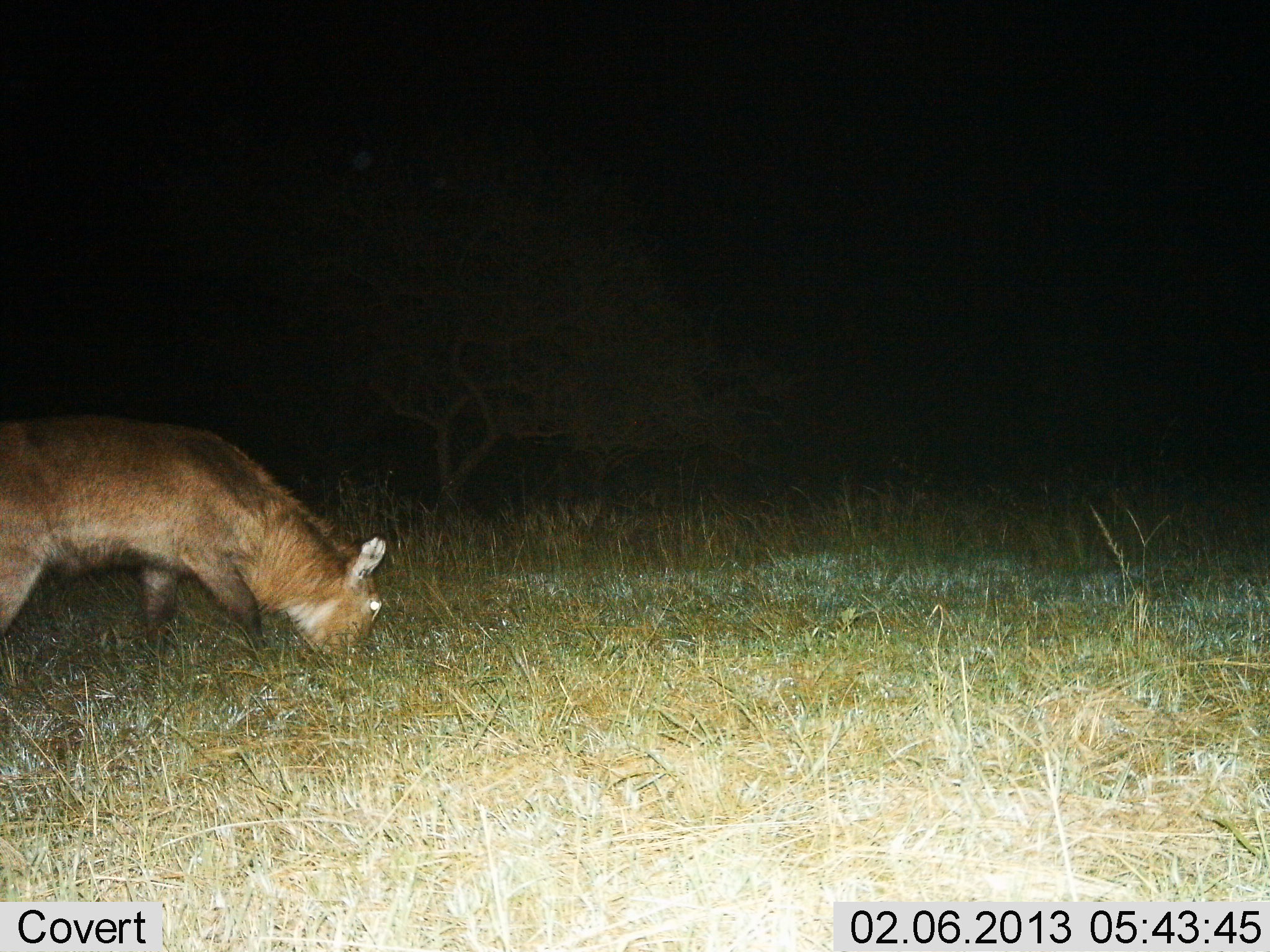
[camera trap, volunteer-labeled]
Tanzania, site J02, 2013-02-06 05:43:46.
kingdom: Animalia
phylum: Chordata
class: Mammalia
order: Artiodactyla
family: Bovidae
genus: Kobus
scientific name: Kobus ellipsiprymnus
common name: waterbuck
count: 1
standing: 17%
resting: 0%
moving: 8%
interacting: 0%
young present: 17%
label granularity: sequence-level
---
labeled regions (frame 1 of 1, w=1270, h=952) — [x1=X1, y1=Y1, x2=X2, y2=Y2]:
animal: [x1=0, y1=414, x2=387, y2=661]